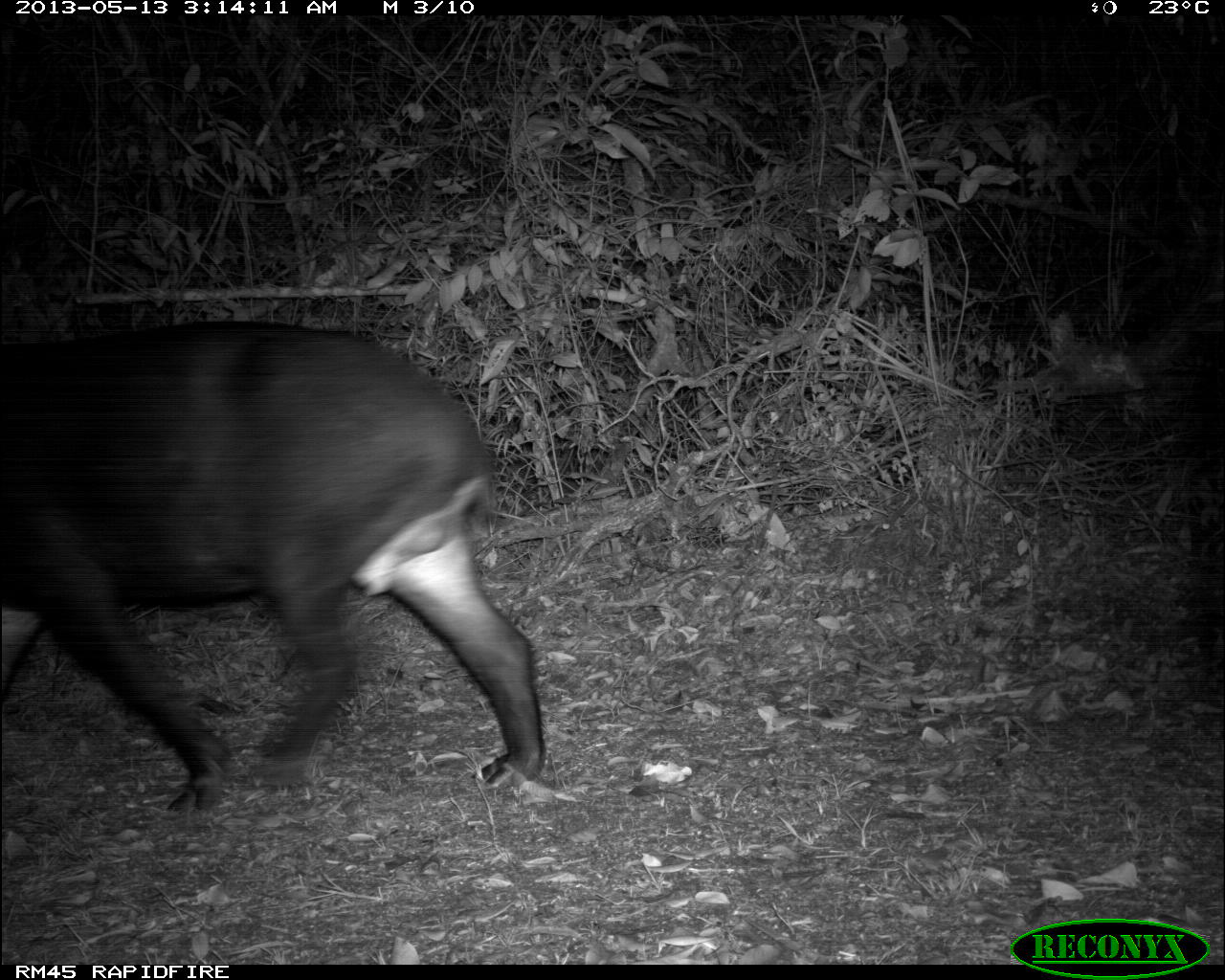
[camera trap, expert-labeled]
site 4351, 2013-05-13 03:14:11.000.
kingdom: Animalia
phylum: Chordata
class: Mammalia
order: Perissodactyla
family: Tapiridae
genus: Tapirus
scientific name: Tapirus bairdii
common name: baird's tapir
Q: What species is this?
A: Tapirus bairdii (baird's tapir).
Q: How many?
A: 1.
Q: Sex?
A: Male.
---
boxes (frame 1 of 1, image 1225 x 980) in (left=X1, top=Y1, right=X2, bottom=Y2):
tapirus bairdii: (left=0, top=315, right=544, bottom=813)